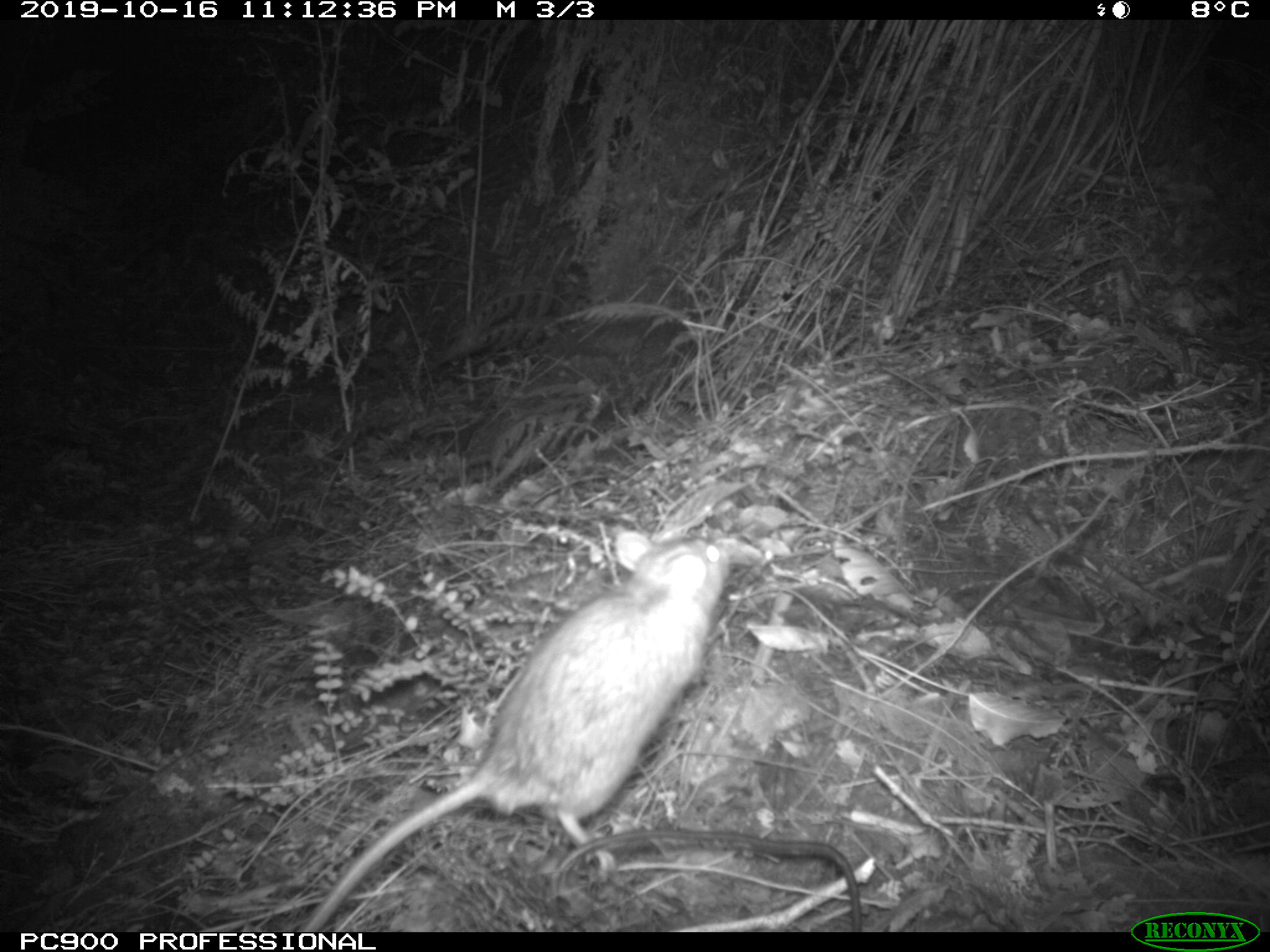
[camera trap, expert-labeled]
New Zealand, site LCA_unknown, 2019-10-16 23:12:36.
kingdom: Animalia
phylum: Chordata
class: Mammalia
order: Rodentia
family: Muridae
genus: Rattus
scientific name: Rattus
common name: rat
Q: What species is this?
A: Rat (Rattus).